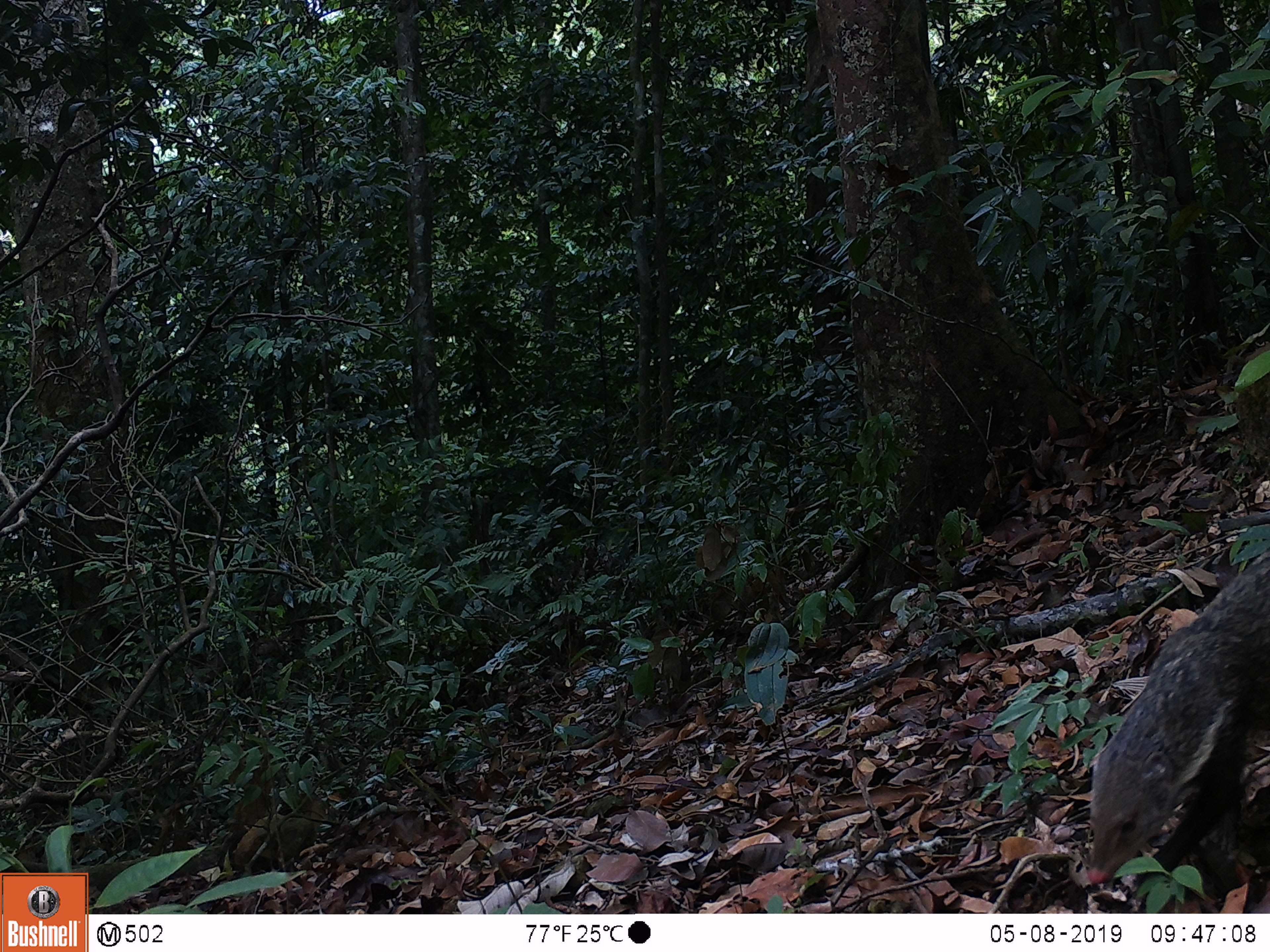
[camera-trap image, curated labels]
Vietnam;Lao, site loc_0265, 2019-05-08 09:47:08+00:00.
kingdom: Animalia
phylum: Chordata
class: Mammalia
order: Carnivora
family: Herpestidae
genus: Urva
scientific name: Urva urva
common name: crab-eating mongoose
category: crab eating mongoose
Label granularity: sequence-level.